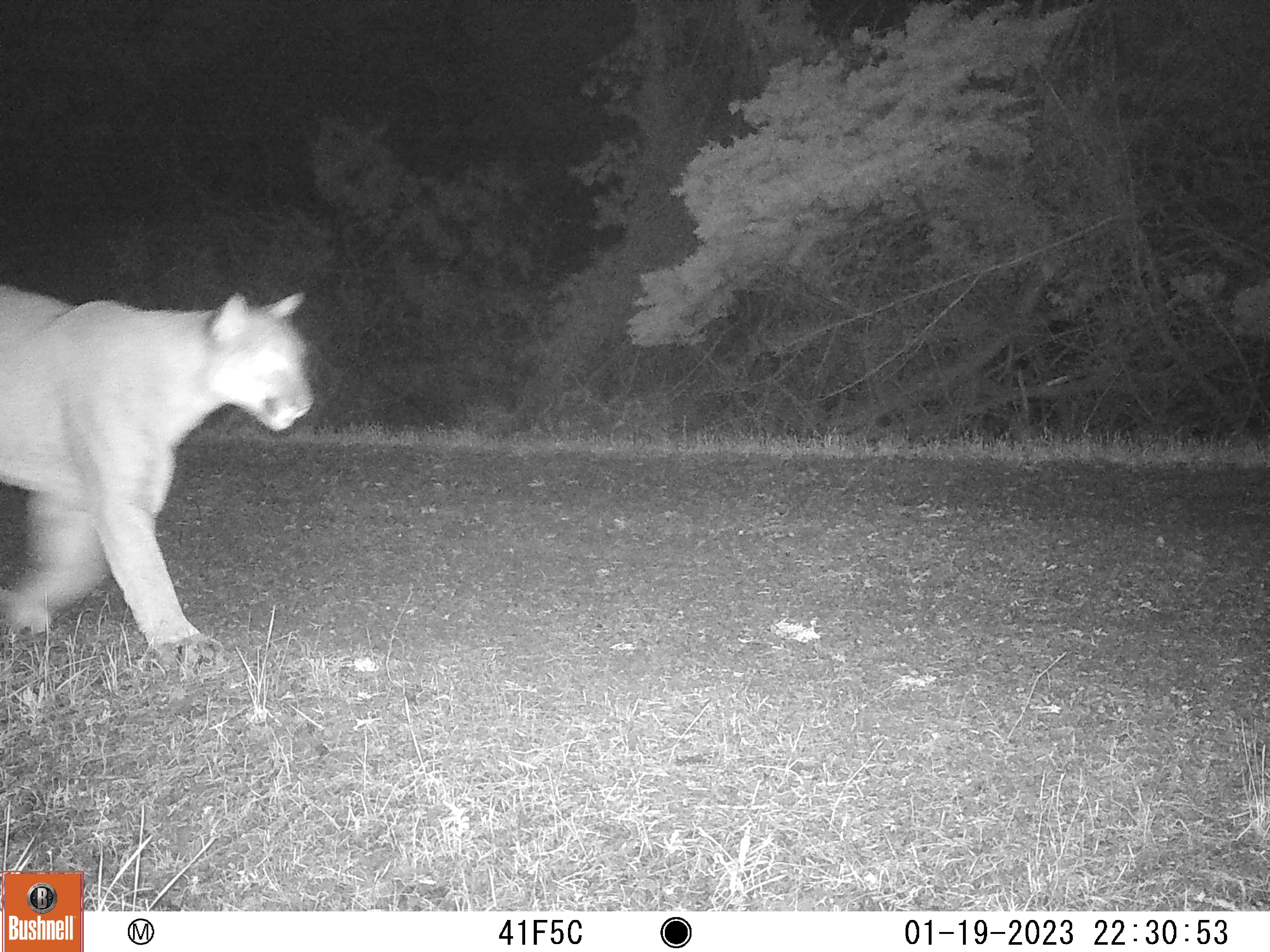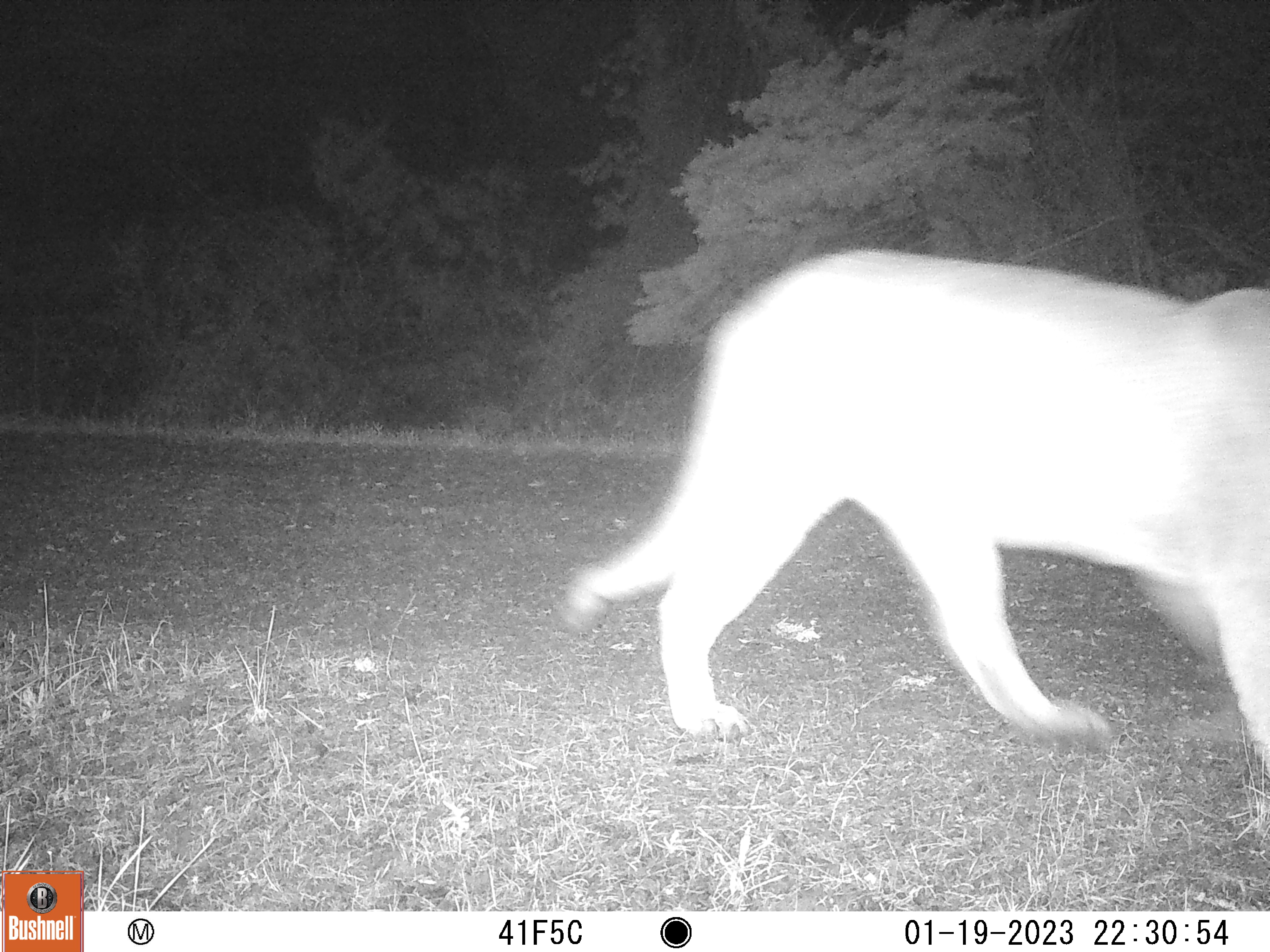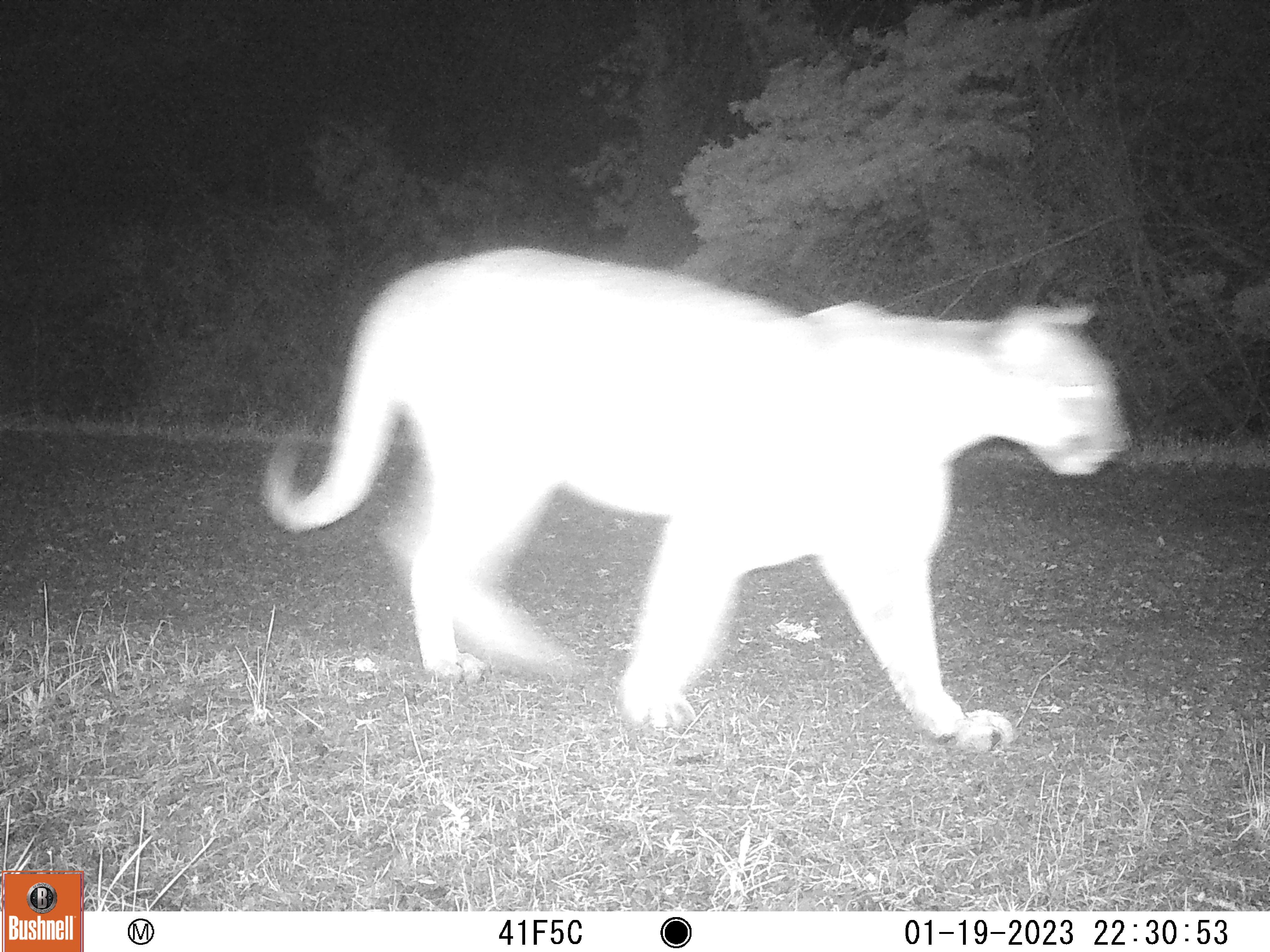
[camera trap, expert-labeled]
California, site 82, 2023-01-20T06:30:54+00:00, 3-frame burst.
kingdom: Animalia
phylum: Chordata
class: Mammalia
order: Carnivora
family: Felidae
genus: Puma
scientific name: Puma concolor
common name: puma